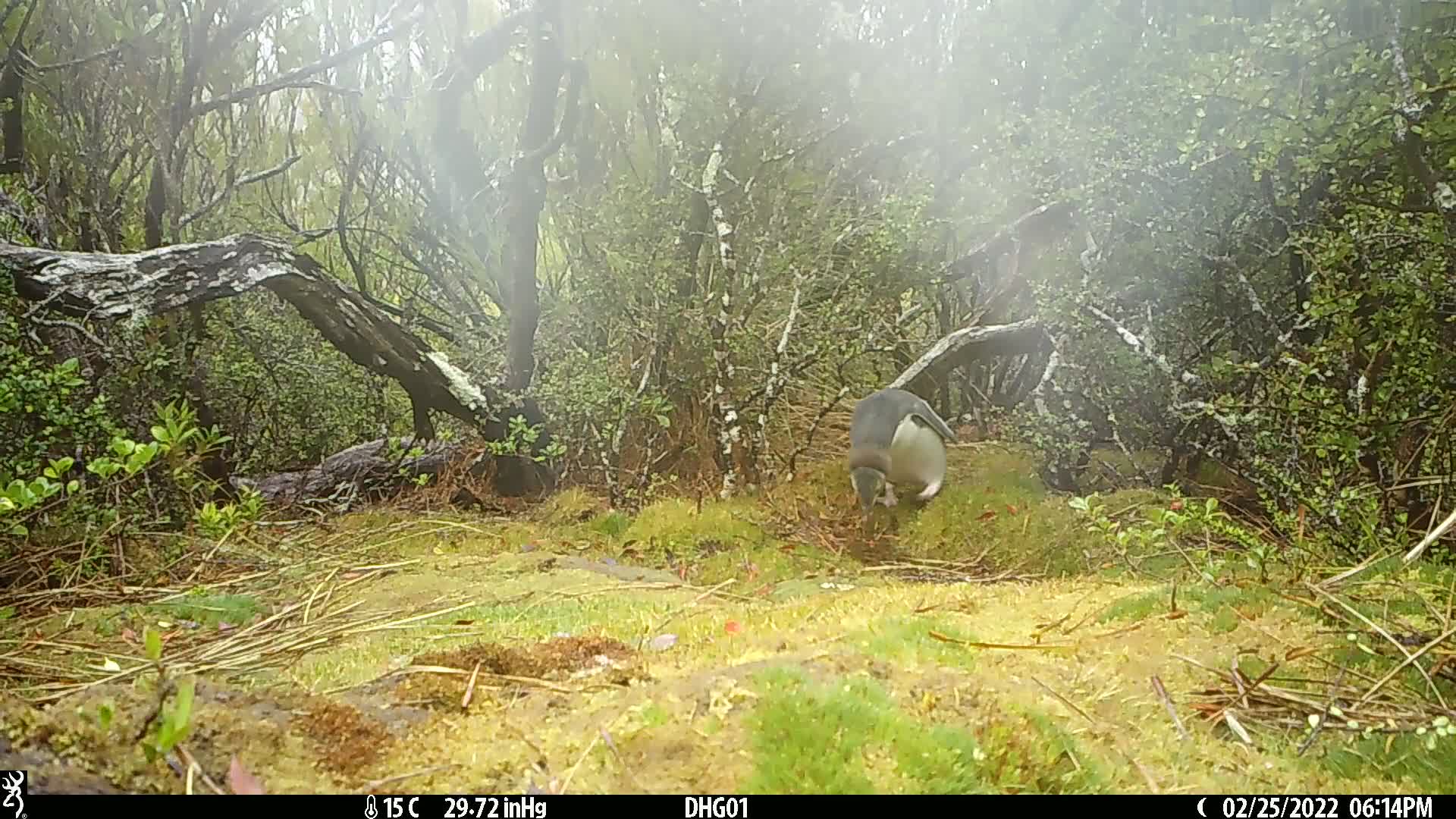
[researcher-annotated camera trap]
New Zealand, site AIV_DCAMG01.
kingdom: Animalia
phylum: Chordata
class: Aves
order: Sphenisciformes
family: Spheniscidae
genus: Megadyptes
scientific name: Megadyptes antipodes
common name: yellow-eyed penguin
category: yellow eyed penguin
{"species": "yellow eyed penguin (yellow-eyed penguin) (Megadyptes antipodes)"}